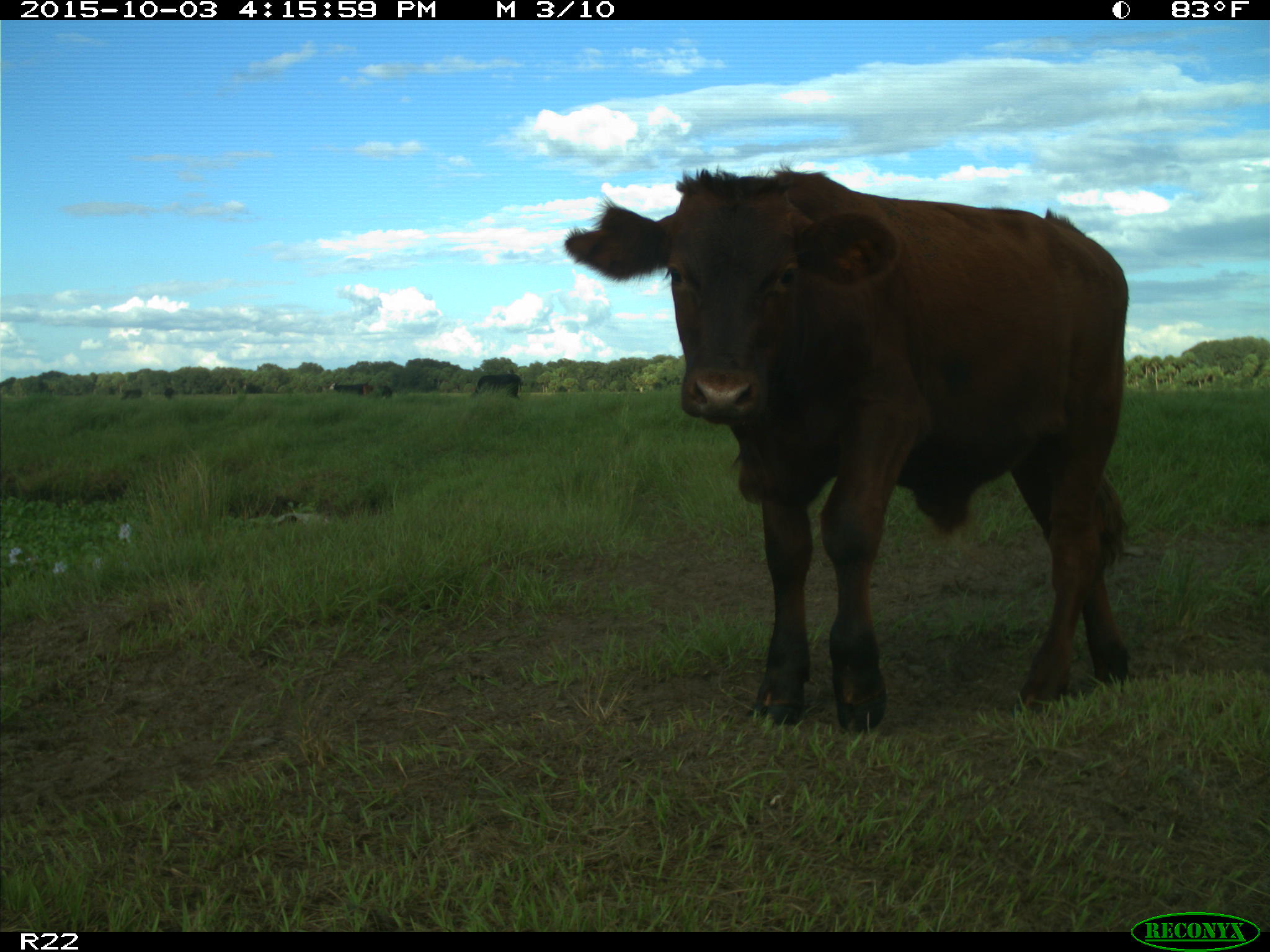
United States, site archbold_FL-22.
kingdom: Animalia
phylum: Chordata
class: Mammalia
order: Artiodactyla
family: Bovidae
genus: Bos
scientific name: Bos taurus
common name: domestic cow